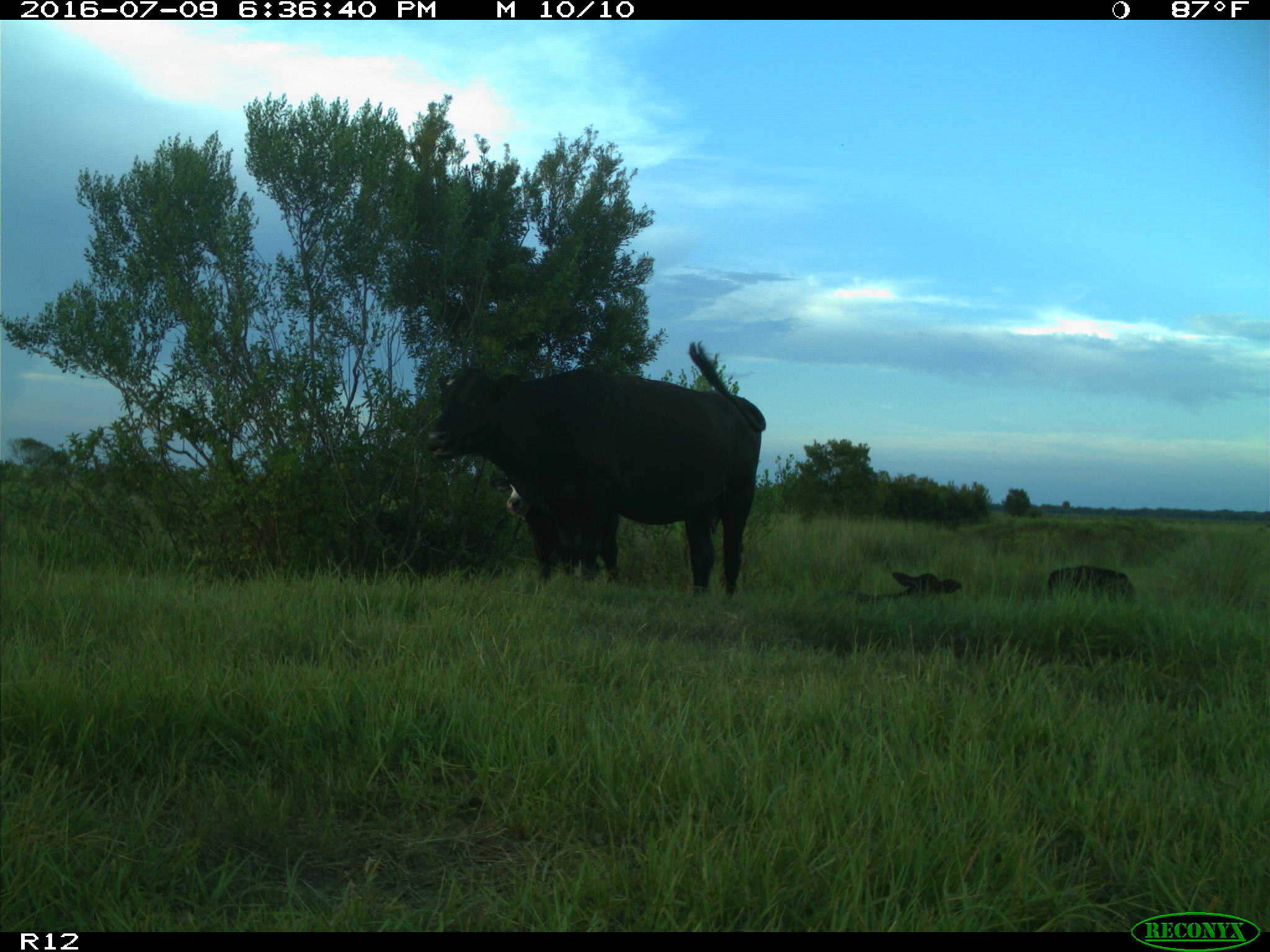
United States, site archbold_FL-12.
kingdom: Animalia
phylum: Chordata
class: Mammalia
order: Artiodactyla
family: Bovidae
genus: Bos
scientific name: Bos taurus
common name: domestic cow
Bos taurus (domestic cow).